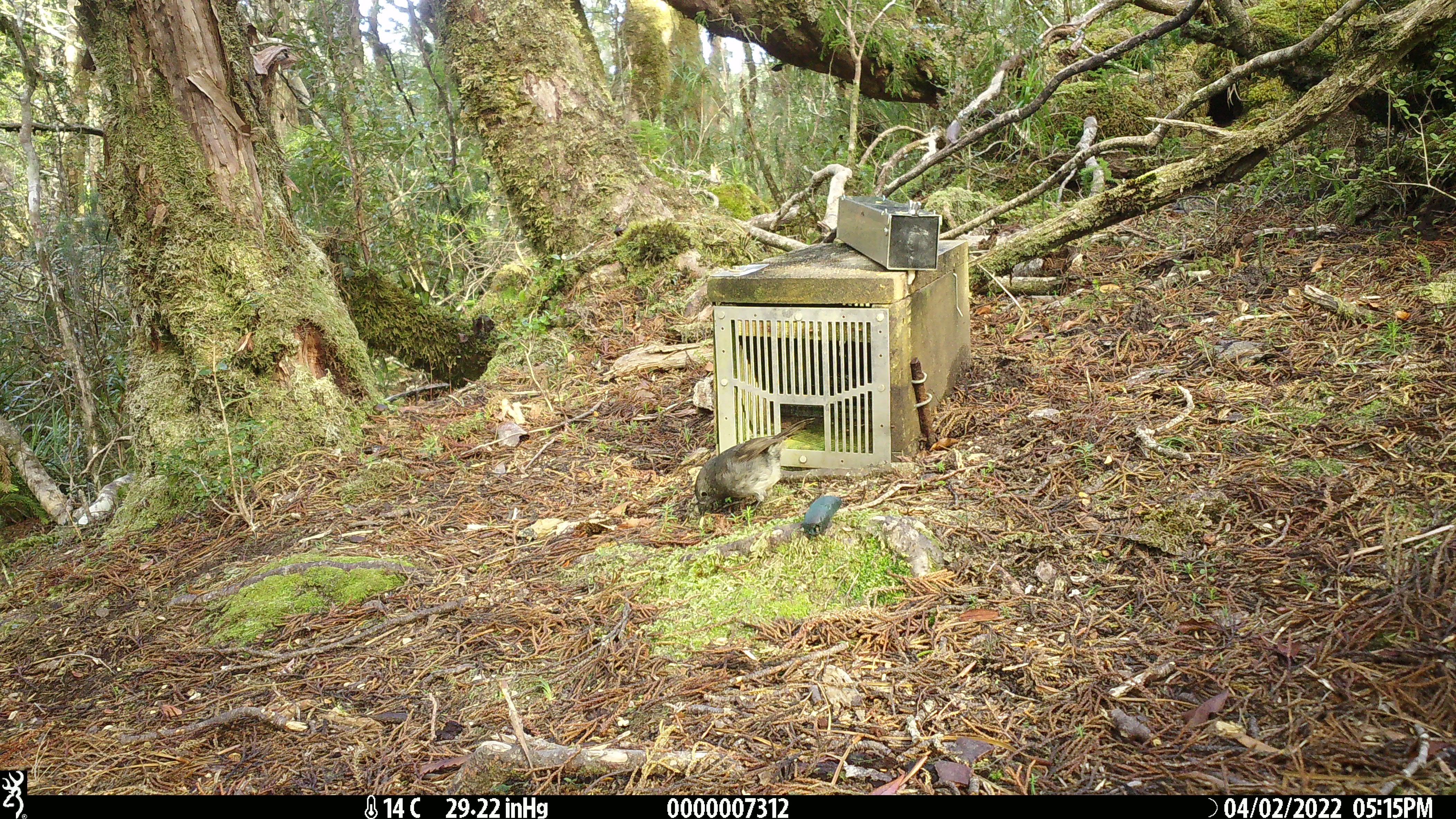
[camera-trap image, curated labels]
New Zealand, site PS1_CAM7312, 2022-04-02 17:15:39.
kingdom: Animalia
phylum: Chordata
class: Aves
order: Passeriformes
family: Petroicidae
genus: Petroica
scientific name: Petroica australis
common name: new zealand robin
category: robin